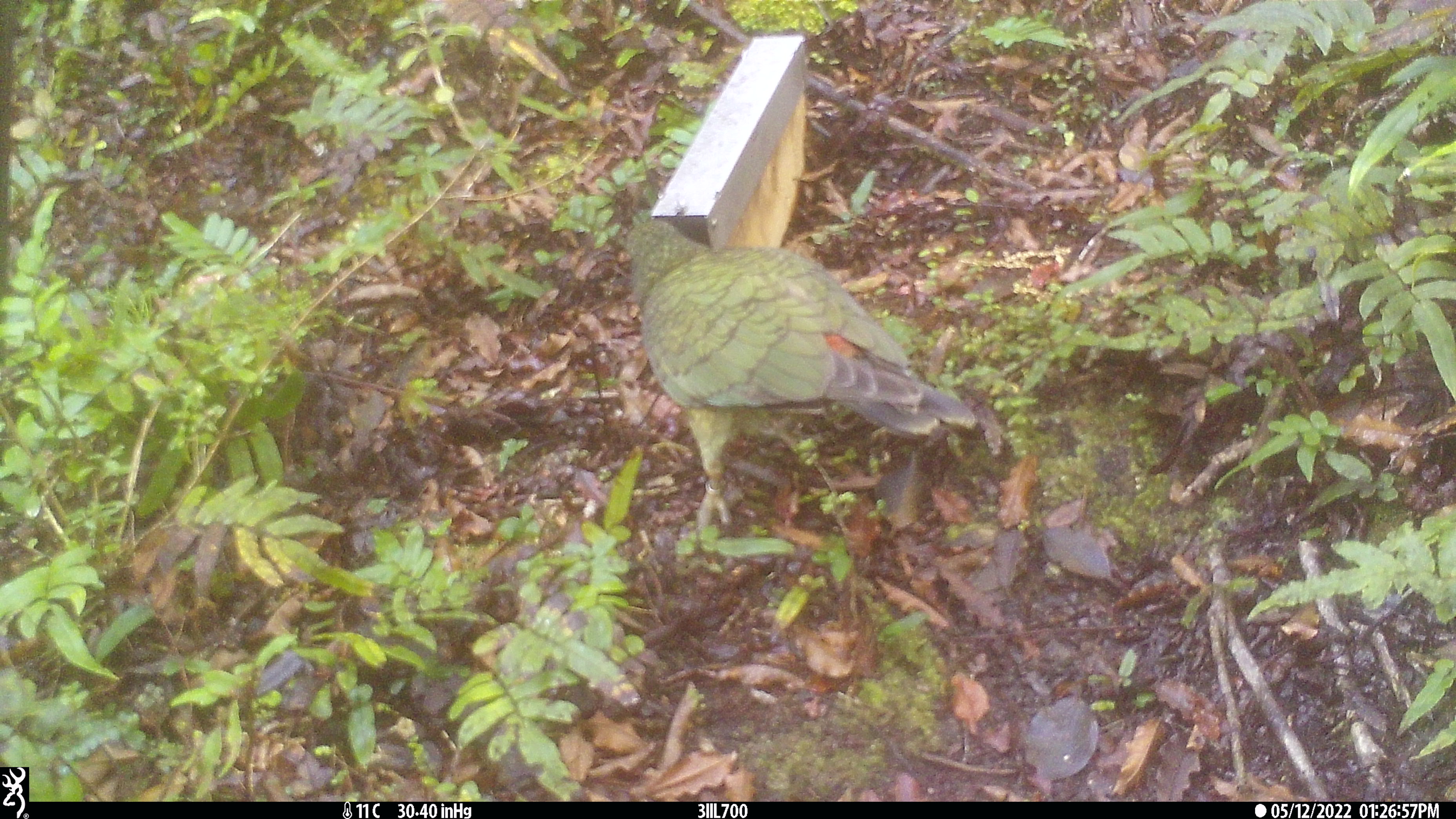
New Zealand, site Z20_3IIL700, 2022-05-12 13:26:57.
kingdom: Animalia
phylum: Chordata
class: Aves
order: Psittaciformes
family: Strigopidae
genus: Nestor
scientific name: Nestor notabilis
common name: kea